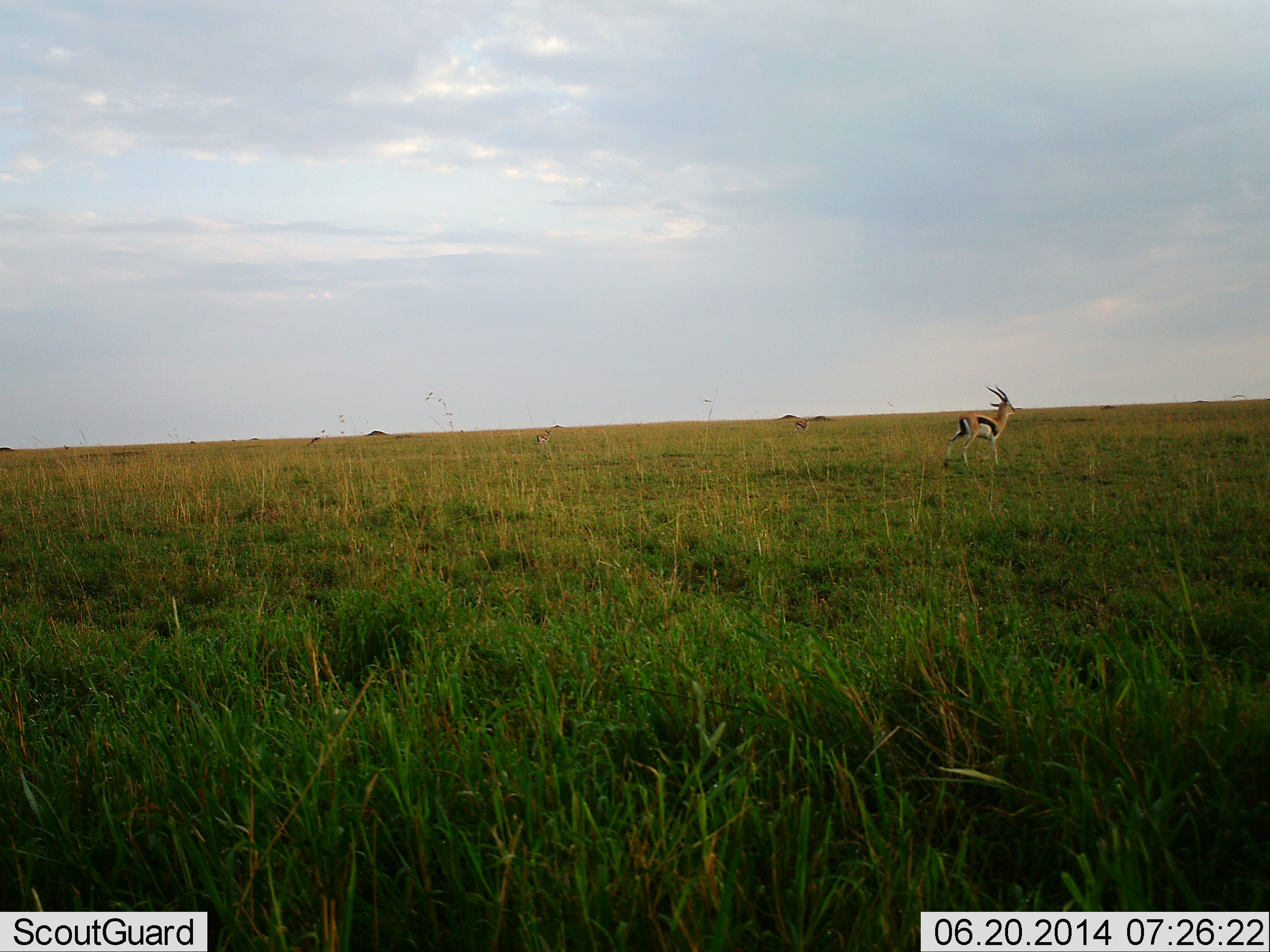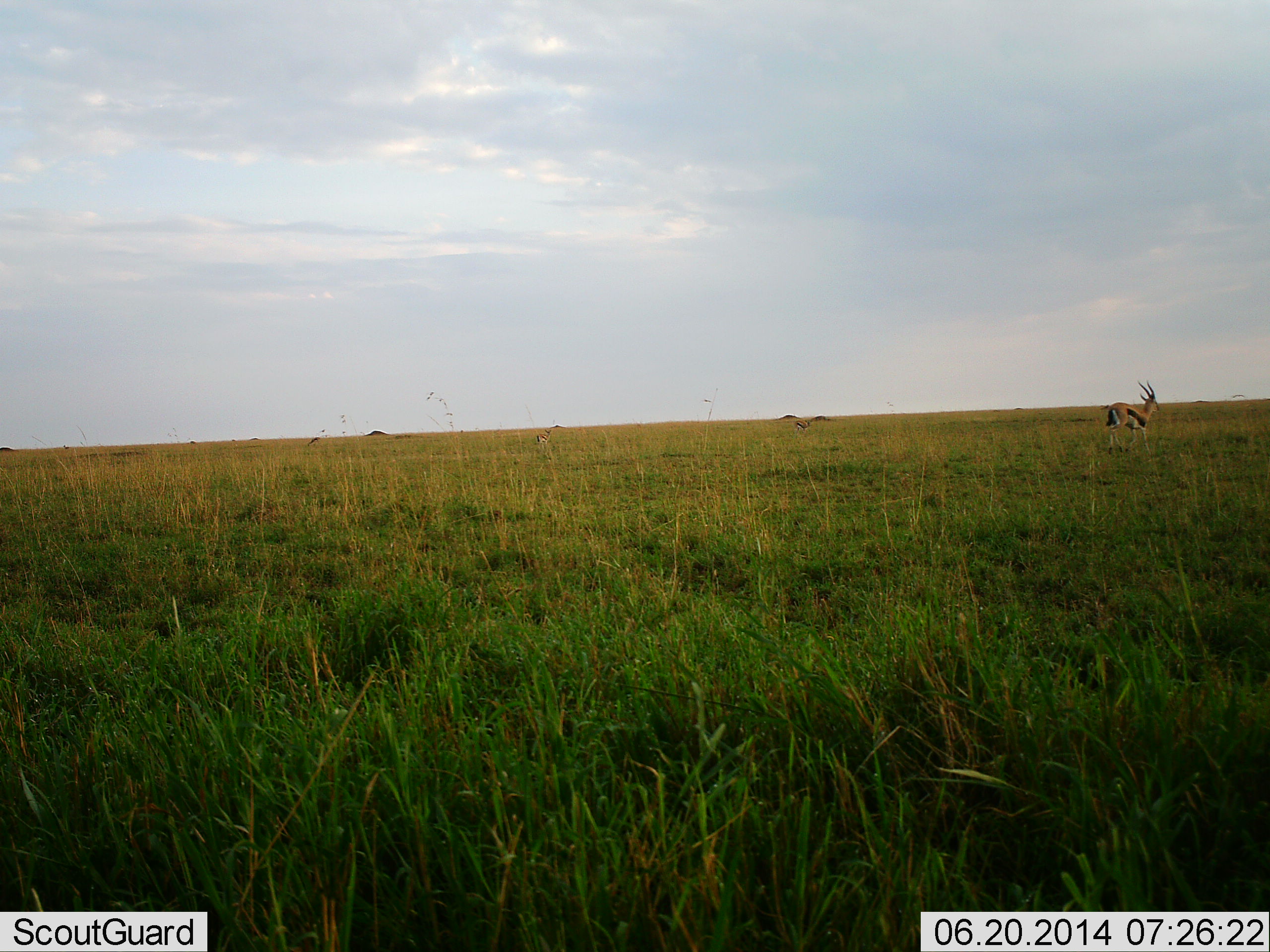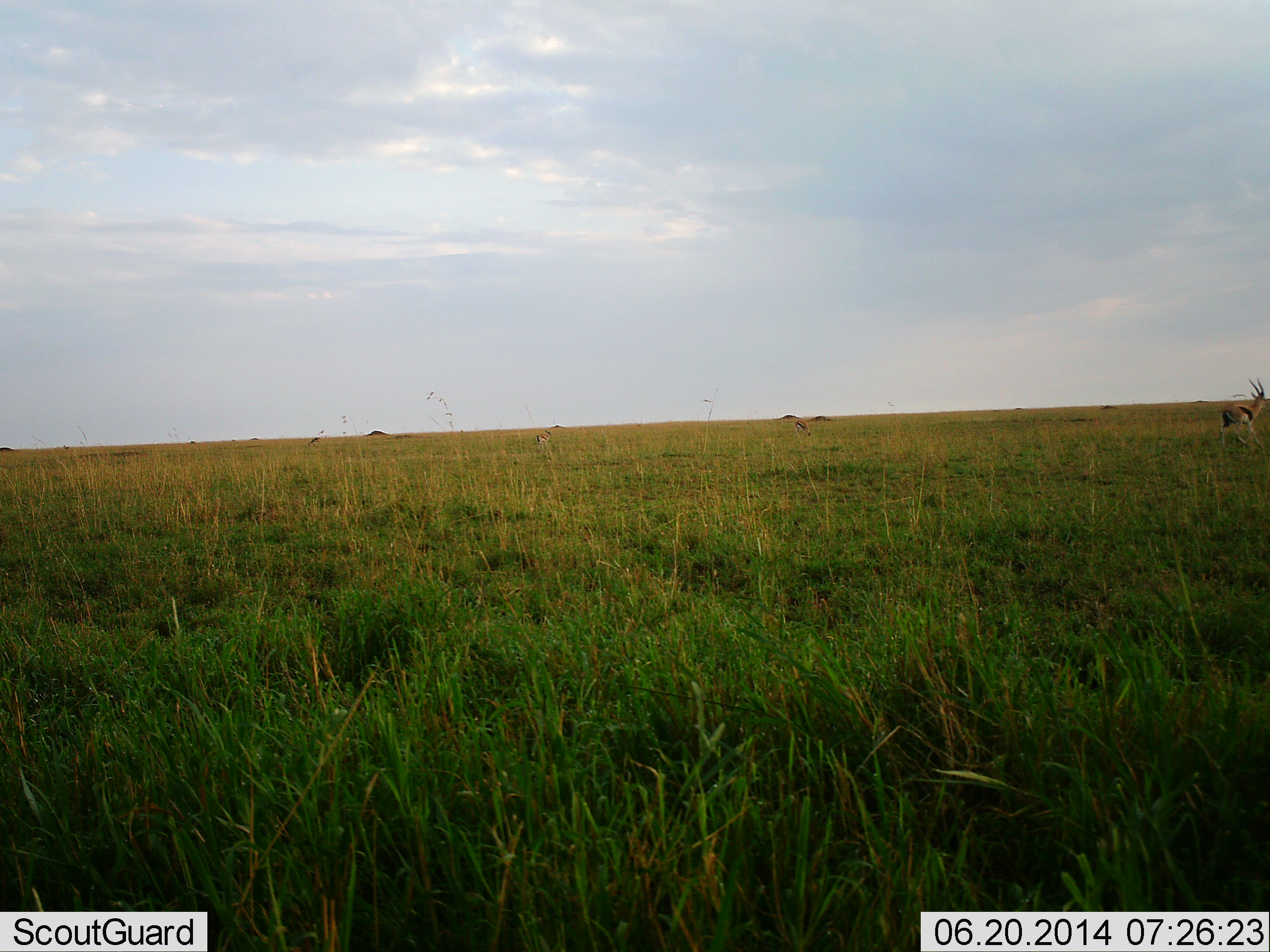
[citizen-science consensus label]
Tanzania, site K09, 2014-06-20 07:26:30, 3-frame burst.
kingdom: Animalia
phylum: Chordata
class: Mammalia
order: Artiodactyla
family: Bovidae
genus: Eudorcas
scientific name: Eudorcas thomsonii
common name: thomson's gazelle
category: gazellethomsons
Gazellethomsons (thomson's gazelle) (Eudorcas thomsonii), count 2. Behavior (volunteer vote fractions): standing 64%, resting 0%, moving 73%, interacting 0%. Young present (vote fraction): 0%. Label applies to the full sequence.